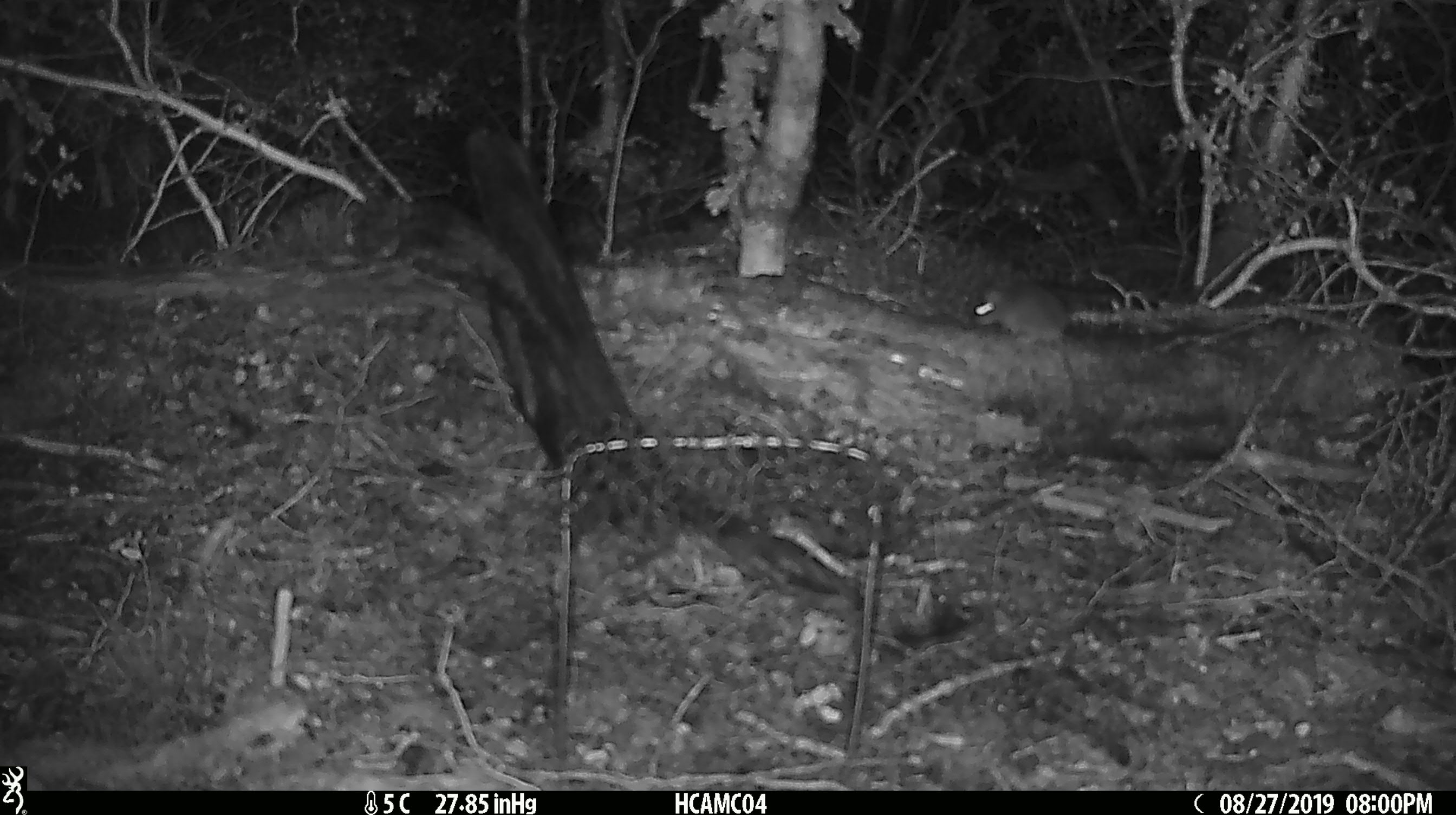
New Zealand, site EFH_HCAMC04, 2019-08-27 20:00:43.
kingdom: Animalia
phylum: Chordata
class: Mammalia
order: Rodentia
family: Muridae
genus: Mus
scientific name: Mus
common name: mouse